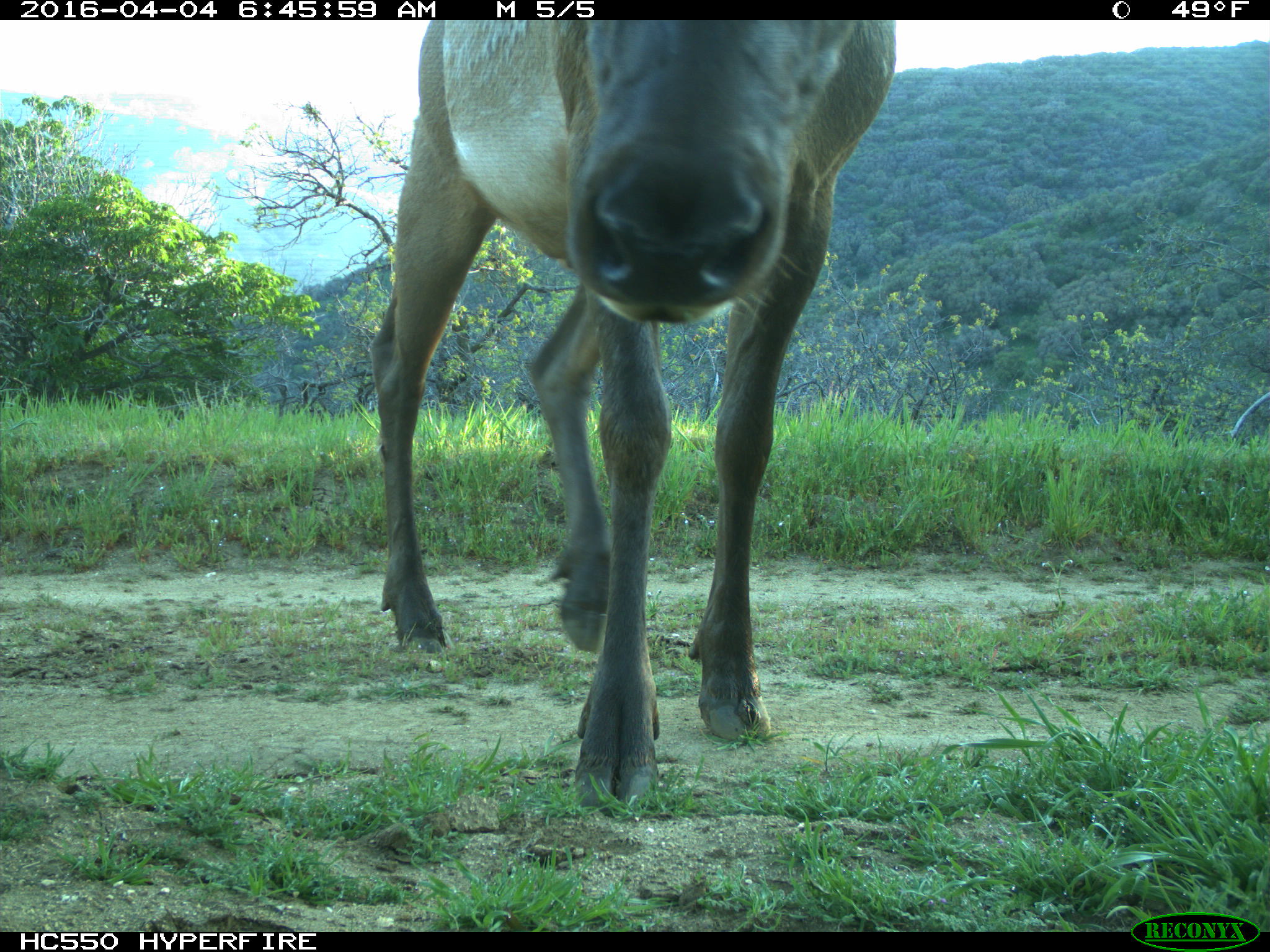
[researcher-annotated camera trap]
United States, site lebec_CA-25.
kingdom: Animalia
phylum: Chordata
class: Mammalia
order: Artiodactyla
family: Cervidae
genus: Cervus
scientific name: Cervus canadensis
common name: elk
Cervus canadensis (elk).